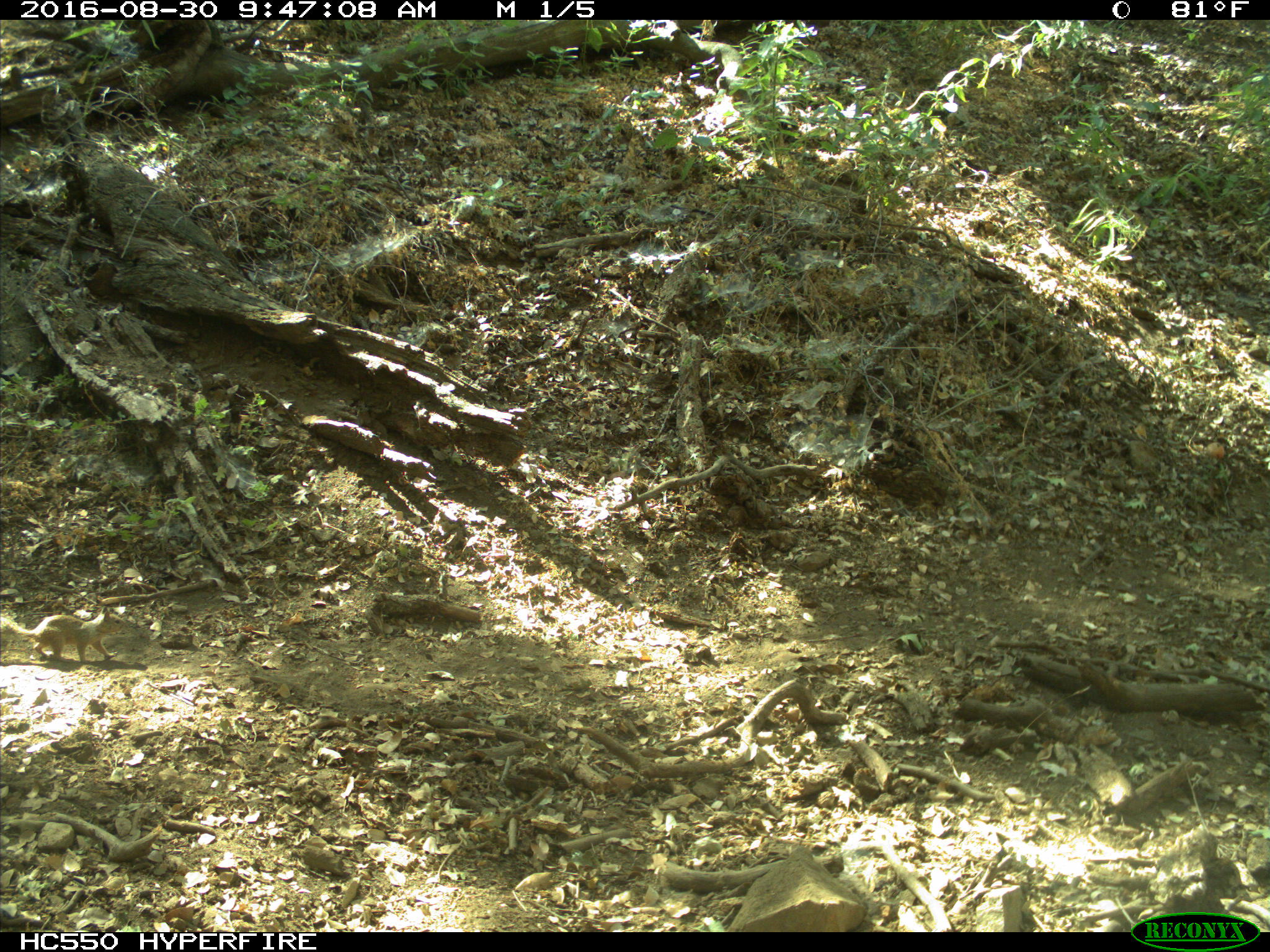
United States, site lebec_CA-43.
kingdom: Animalia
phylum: Chordata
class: Mammalia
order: Rodentia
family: Sciuridae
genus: Otospermophilus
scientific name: Otospermophilus beecheyi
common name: california ground squirrel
Otospermophilus beecheyi (california ground squirrel).